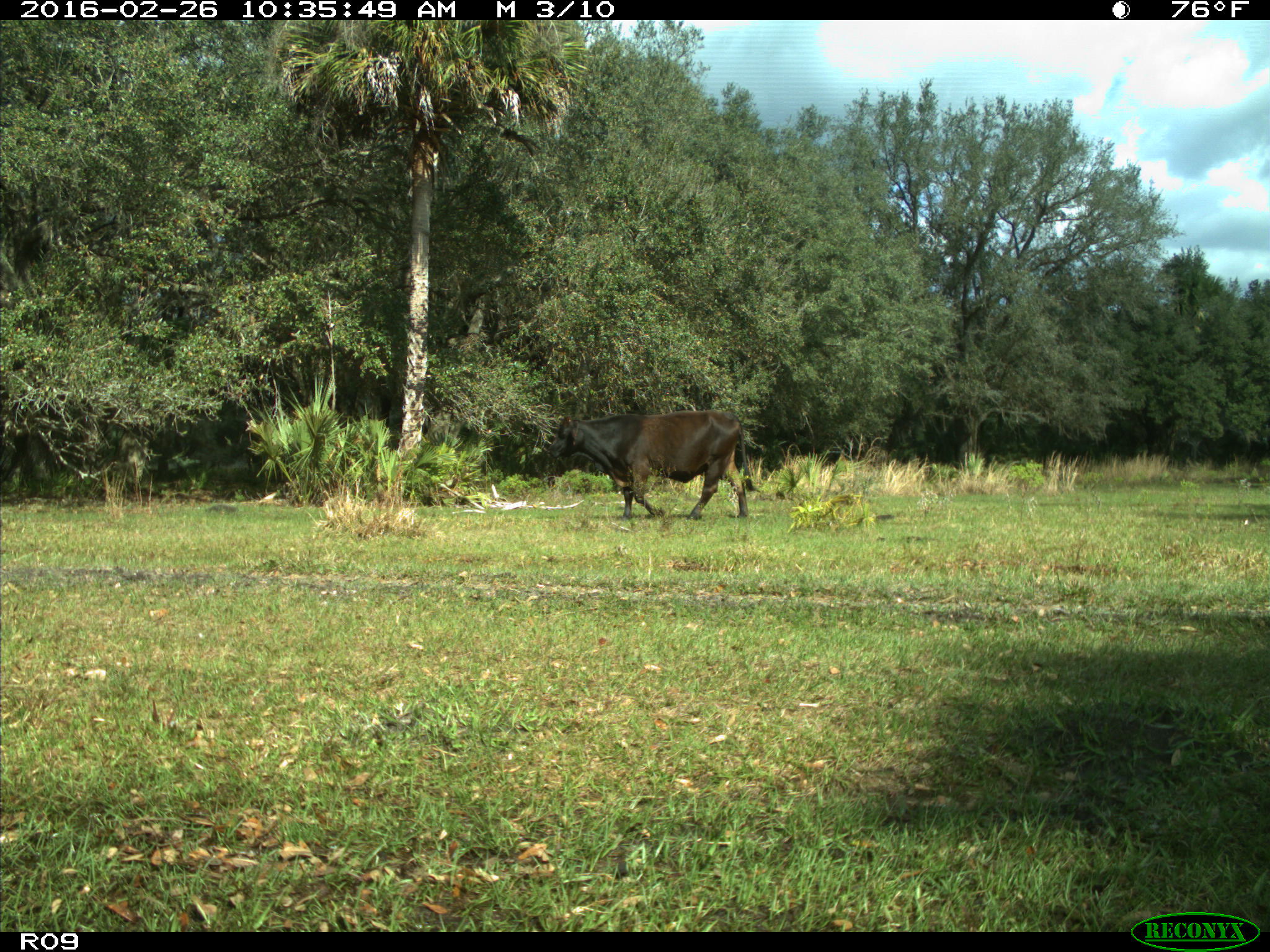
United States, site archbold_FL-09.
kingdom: Animalia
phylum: Chordata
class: Mammalia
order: Artiodactyla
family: Bovidae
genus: Bos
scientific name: Bos taurus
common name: domestic cow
Bos taurus (domestic cow).